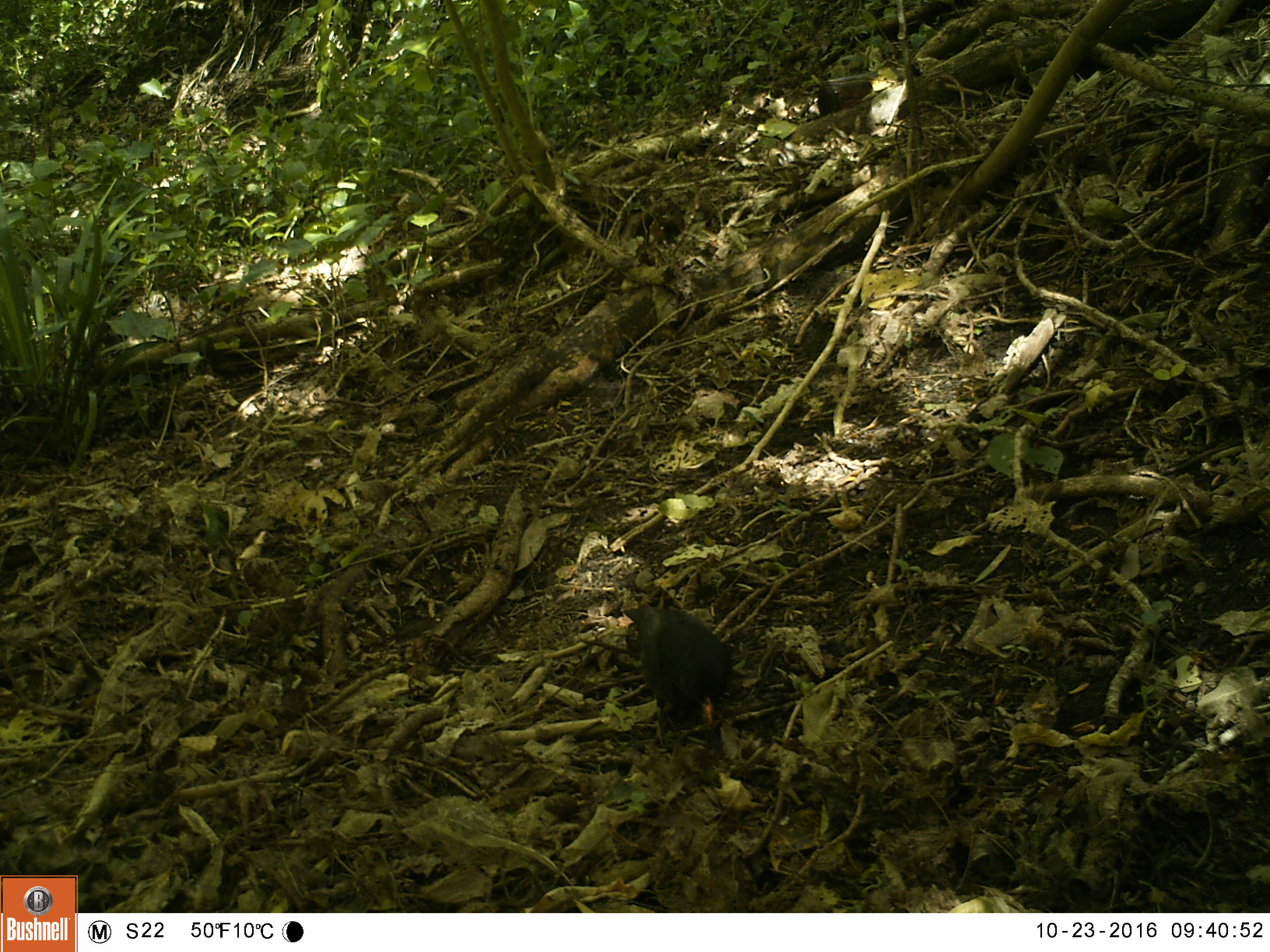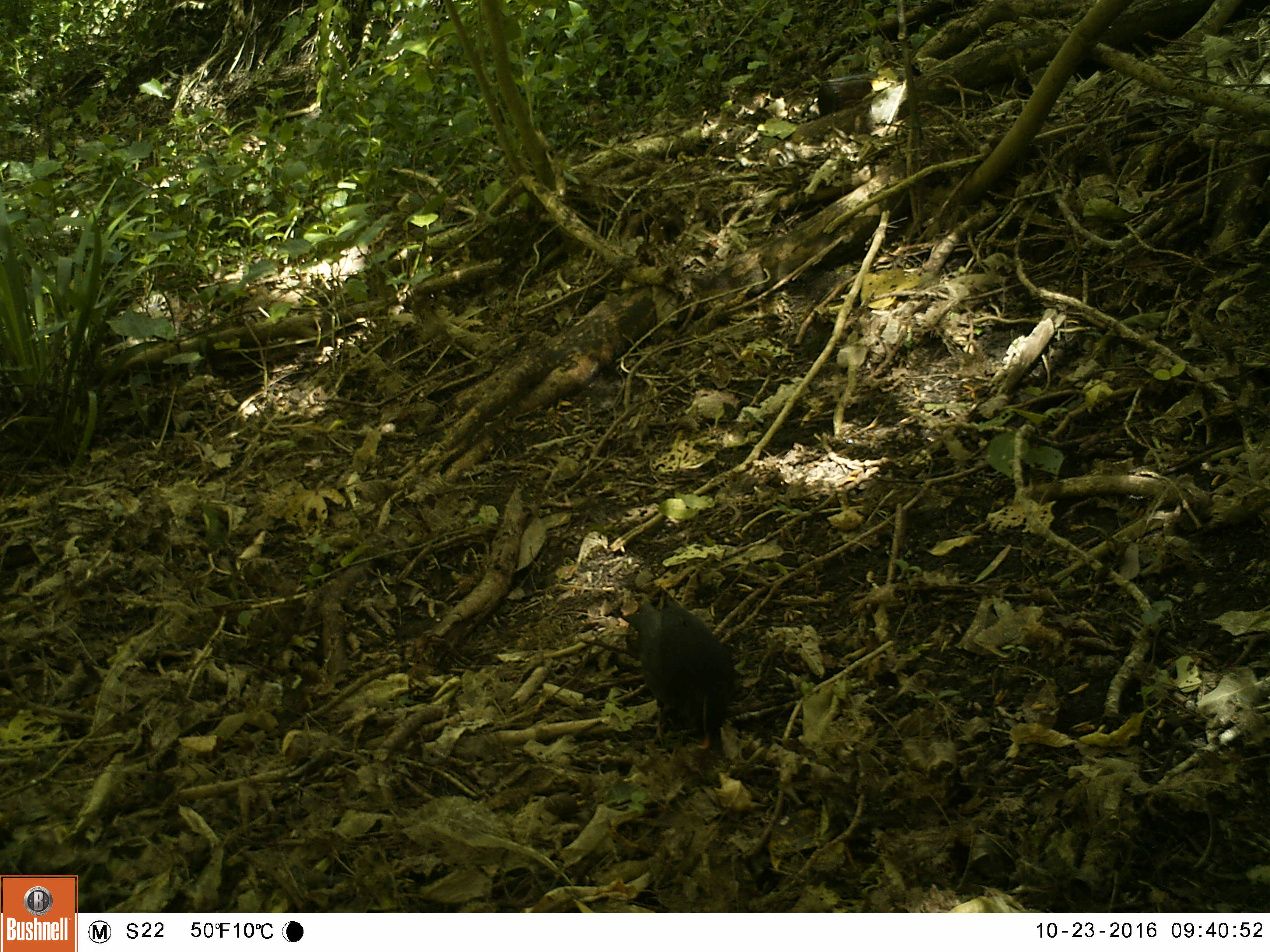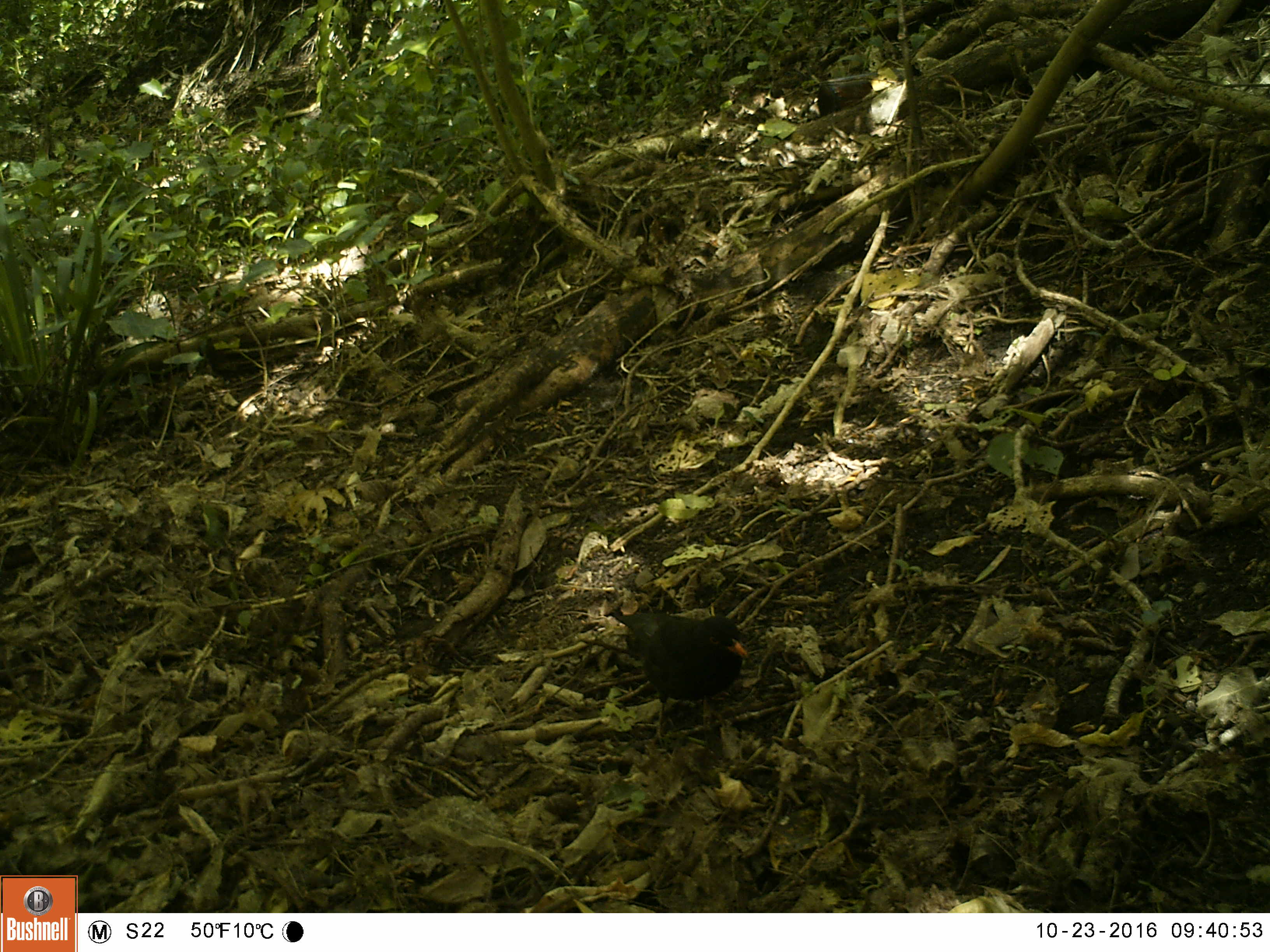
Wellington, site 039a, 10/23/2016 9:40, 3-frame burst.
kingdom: Animalia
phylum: Chordata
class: Aves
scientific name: Aves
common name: bird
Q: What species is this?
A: Bird (Aves).